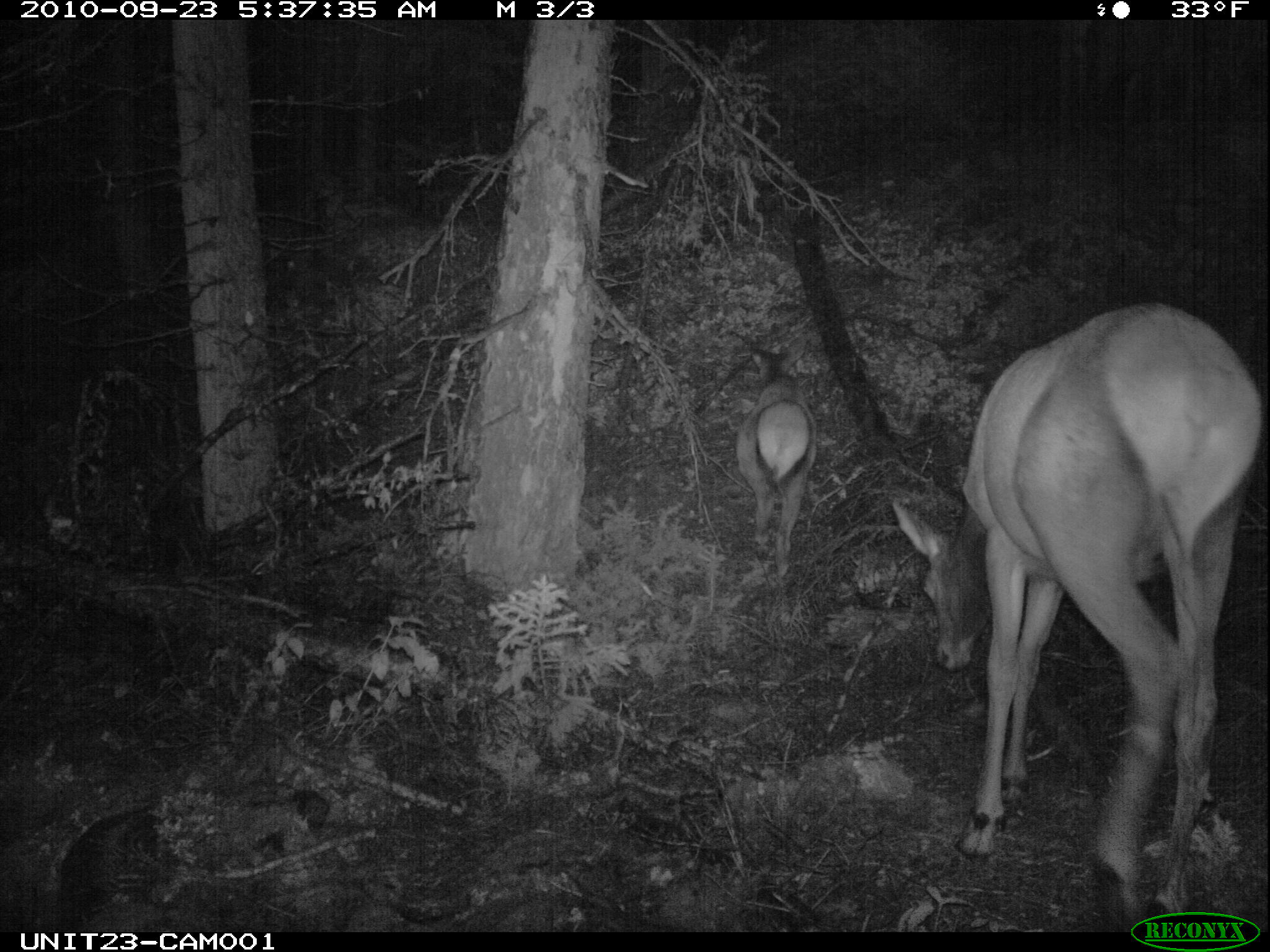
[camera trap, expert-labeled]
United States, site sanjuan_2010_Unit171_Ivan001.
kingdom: Animalia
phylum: Chordata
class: Mammalia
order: Artiodactyla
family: Cervidae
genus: Cervus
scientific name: Cervus elaphus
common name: red deer